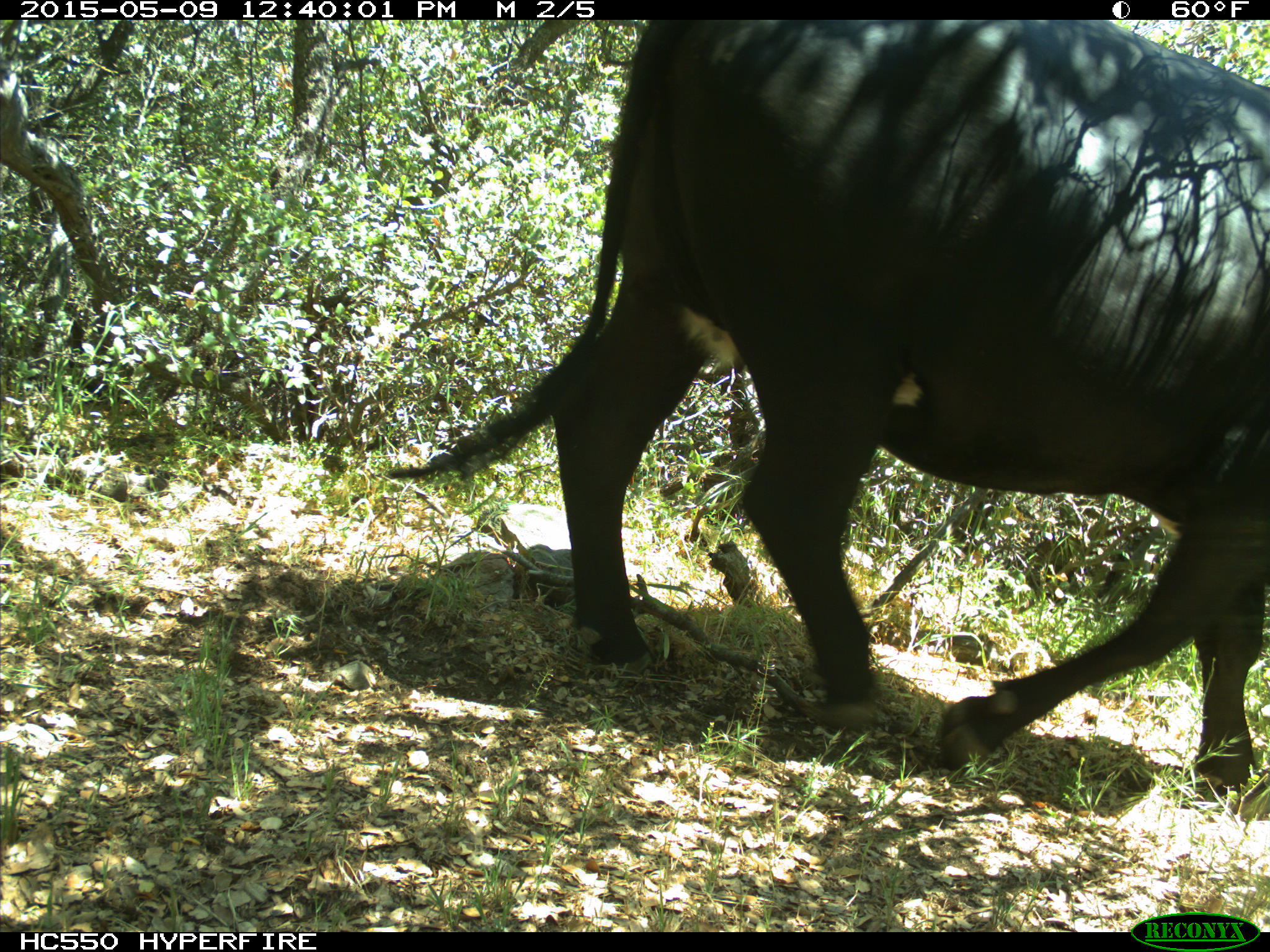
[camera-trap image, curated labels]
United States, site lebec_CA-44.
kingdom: Animalia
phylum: Chordata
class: Mammalia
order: Artiodactyla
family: Bovidae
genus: Bos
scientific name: Bos taurus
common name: domestic cow